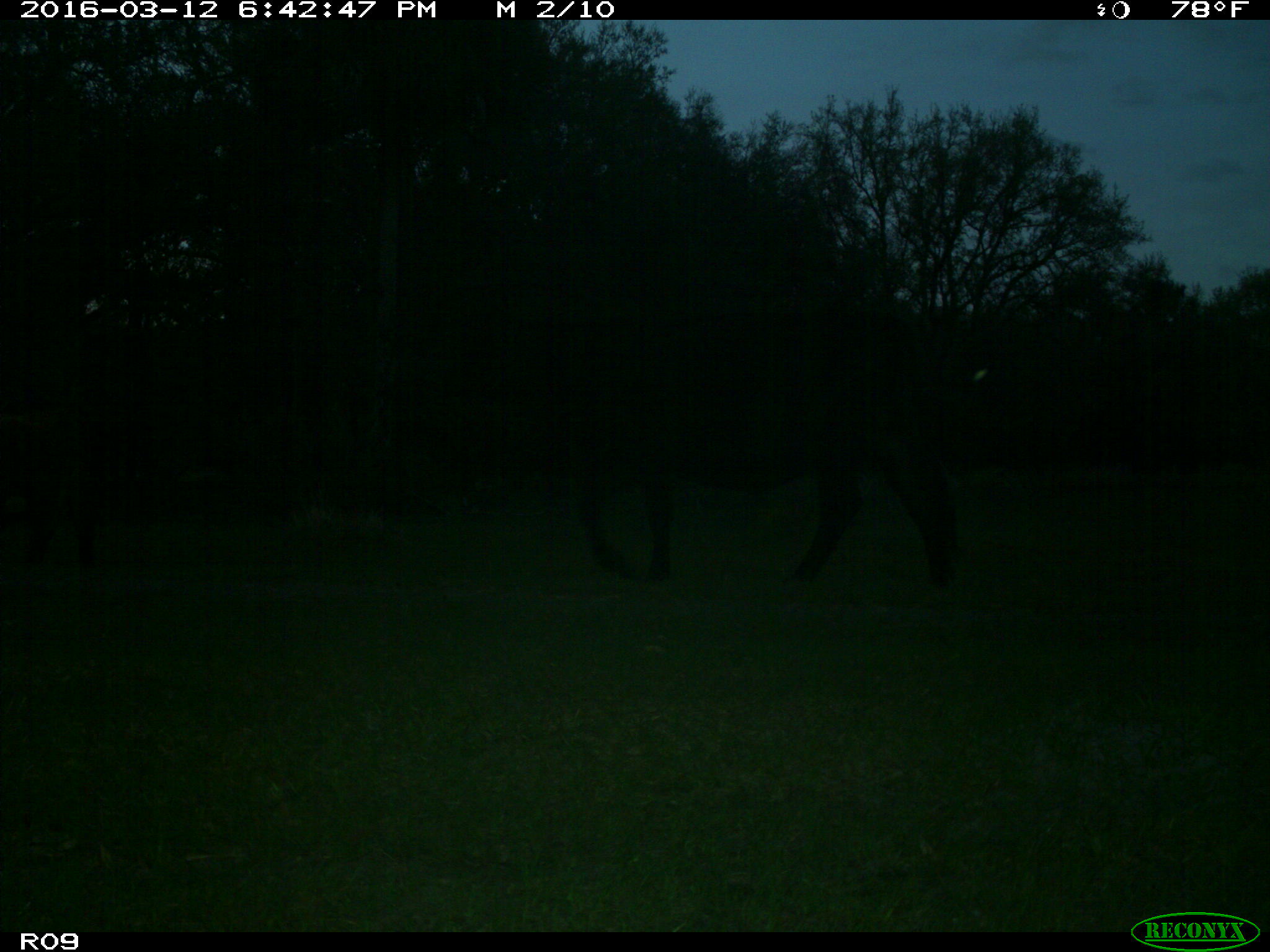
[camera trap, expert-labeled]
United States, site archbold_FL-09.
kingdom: Animalia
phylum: Chordata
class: Mammalia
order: Artiodactyla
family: Bovidae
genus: Bos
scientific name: Bos taurus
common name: domestic cow